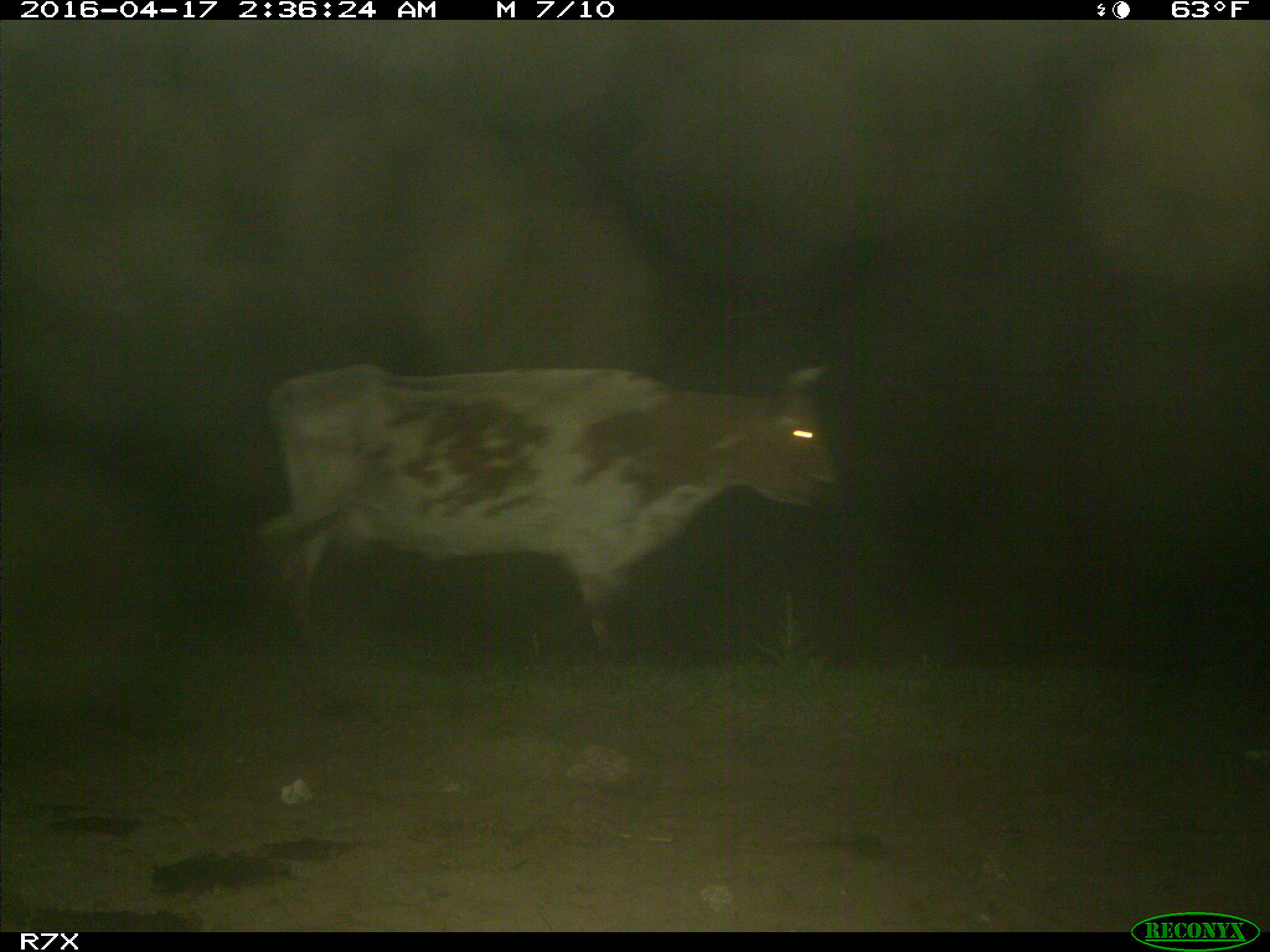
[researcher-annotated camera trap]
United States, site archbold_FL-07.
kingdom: Animalia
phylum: Chordata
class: Mammalia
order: Artiodactyla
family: Bovidae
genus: Bos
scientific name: Bos taurus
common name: domestic cow